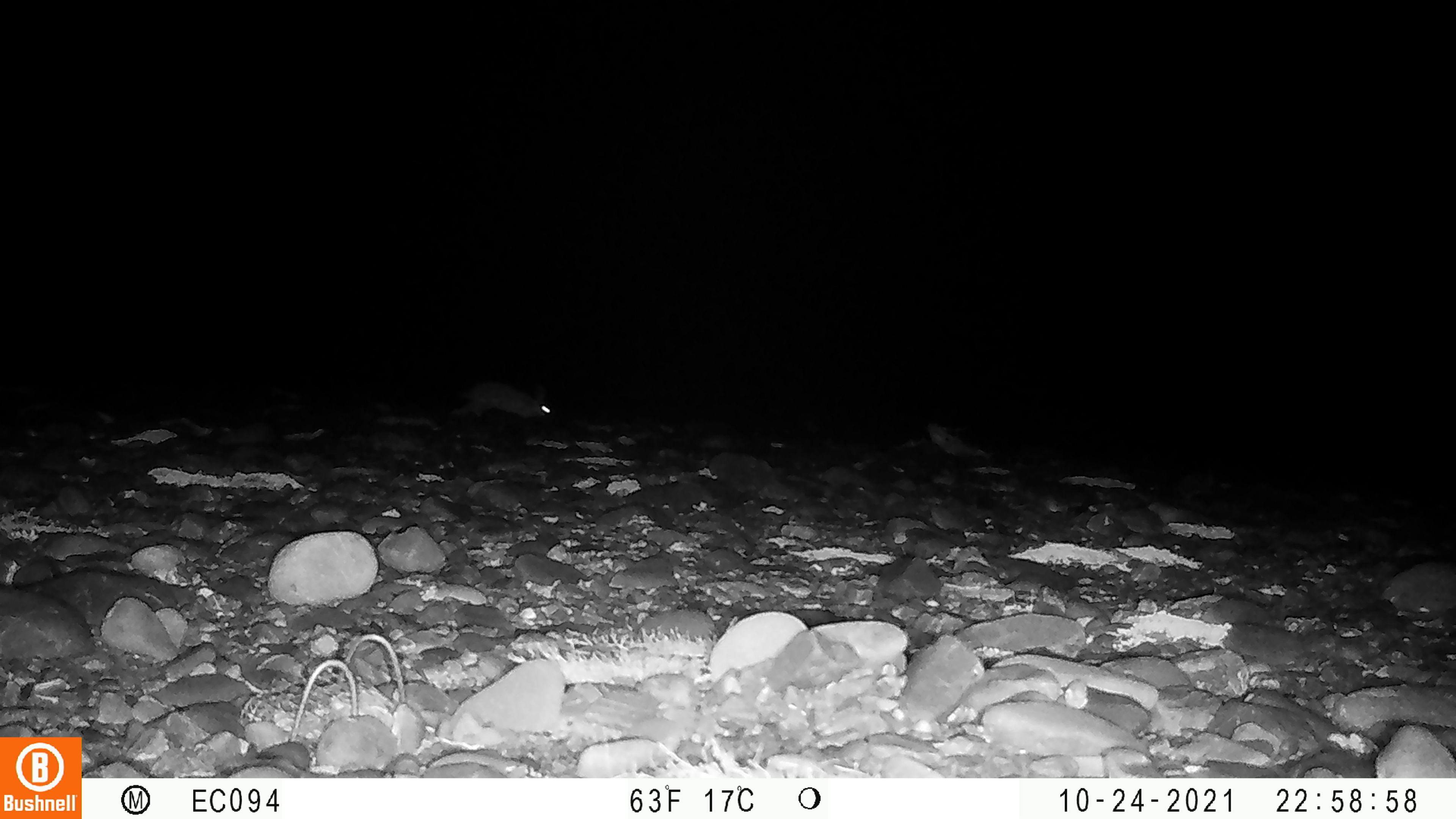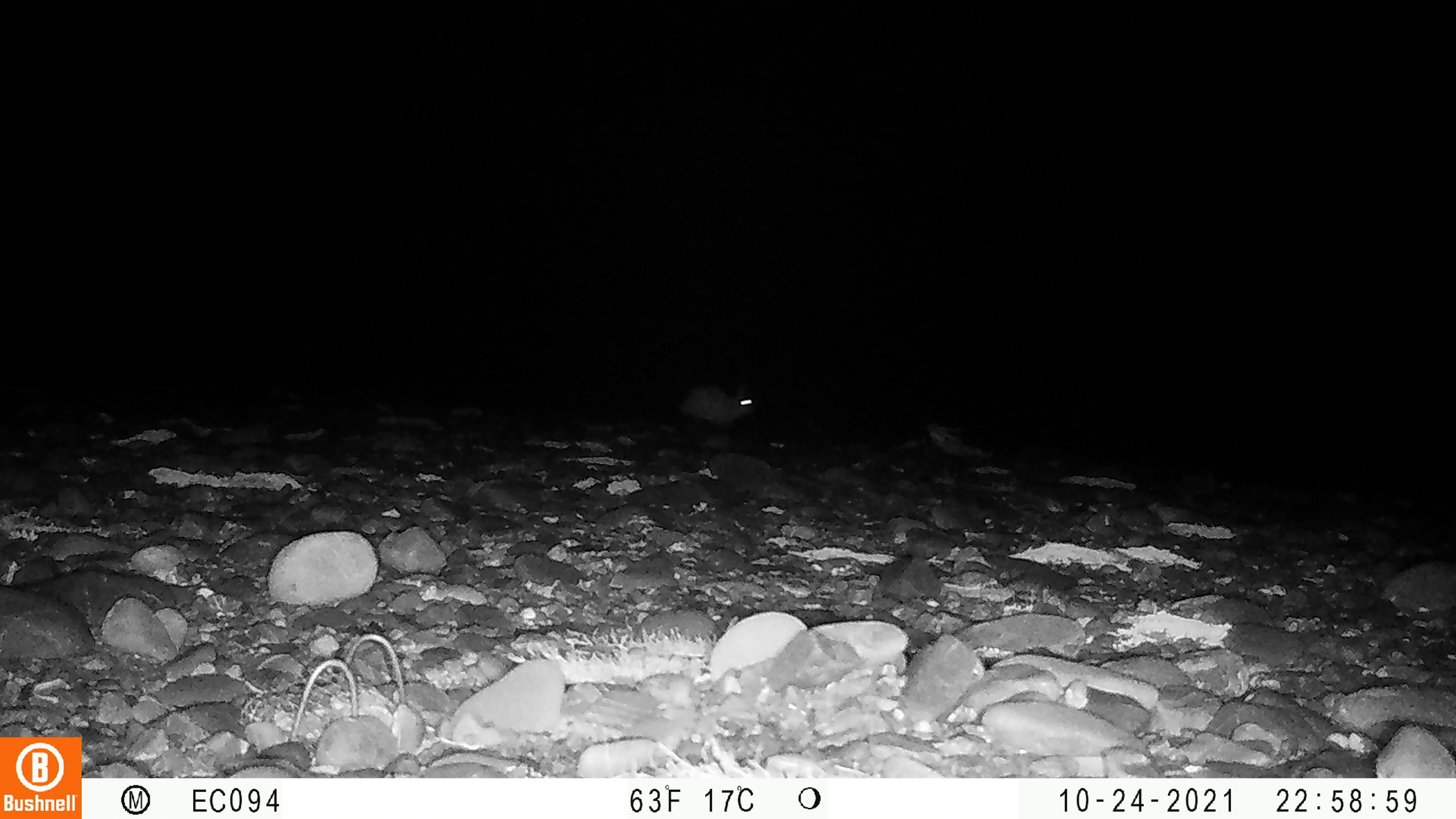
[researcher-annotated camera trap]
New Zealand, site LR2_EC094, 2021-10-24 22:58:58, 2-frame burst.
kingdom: Animalia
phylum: Chordata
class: Mammalia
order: Lagomorpha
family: Leporidae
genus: Oryctolagus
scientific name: Oryctolagus cuniculus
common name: european rabbit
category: rabbit